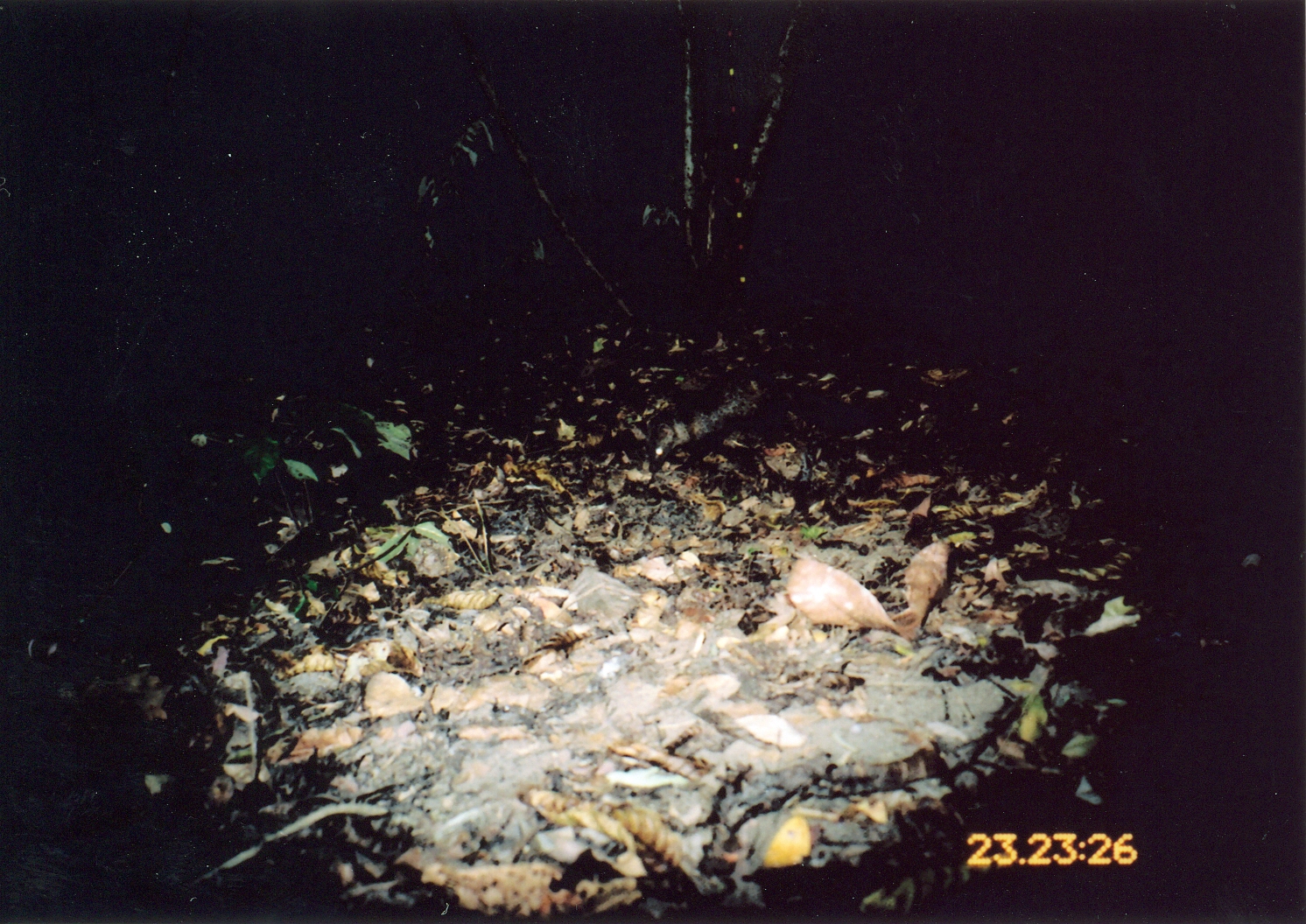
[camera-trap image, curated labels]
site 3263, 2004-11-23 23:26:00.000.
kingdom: Animalia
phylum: Chordata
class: Mammalia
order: Carnivora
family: Herpestidae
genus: Bdeogale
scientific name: Bdeogale crassicauda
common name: bushy-tailed mongoose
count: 1